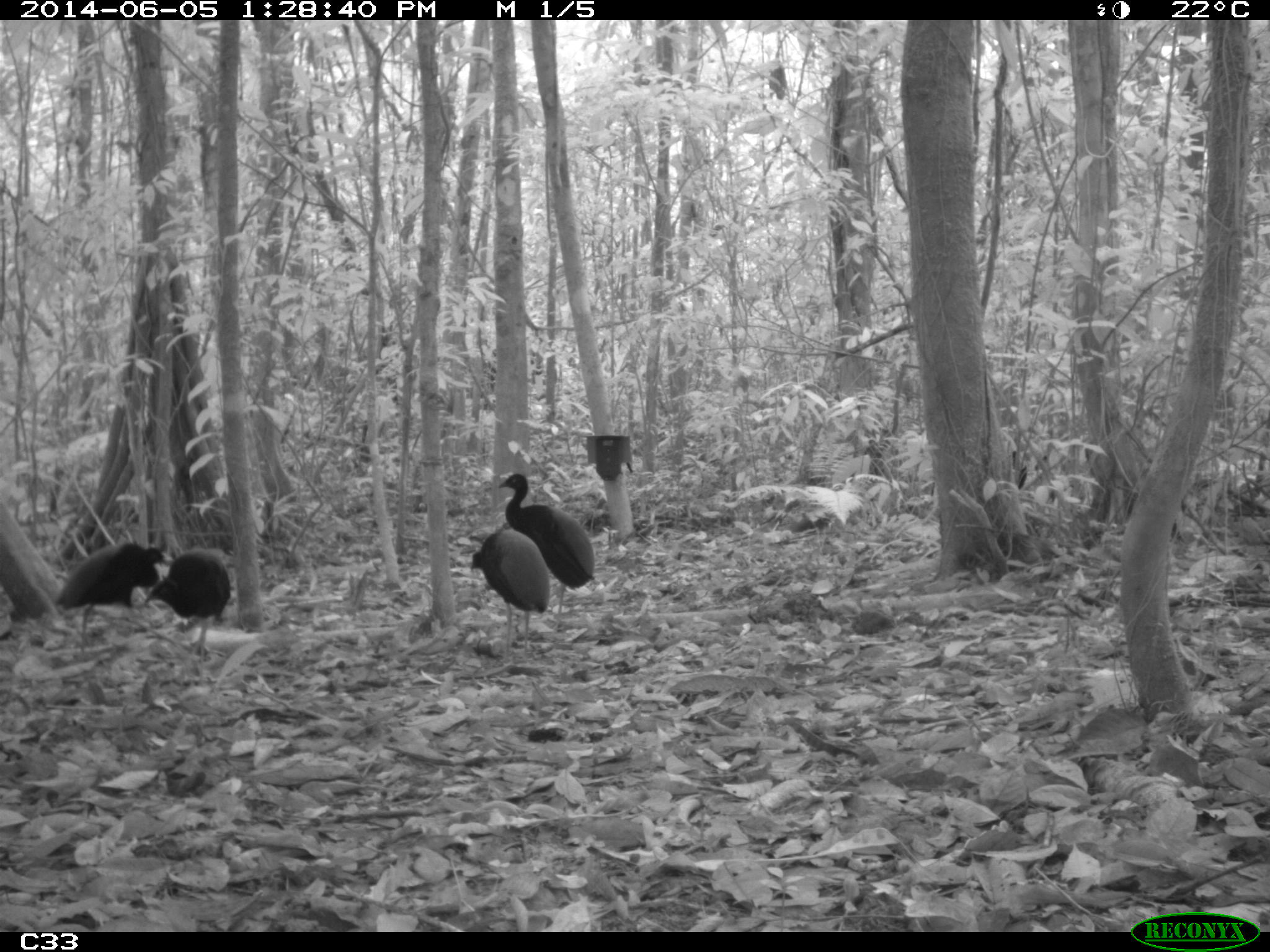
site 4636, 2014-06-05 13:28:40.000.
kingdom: Animalia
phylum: Chordata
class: Aves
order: Gruiformes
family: Psophiidae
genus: Psophia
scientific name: Psophia crepitans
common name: gray-winged trumpeter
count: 6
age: adult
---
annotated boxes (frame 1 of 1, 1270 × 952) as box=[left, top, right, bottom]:
psophia crepitans: box=[51, 538, 169, 656]; box=[497, 472, 595, 614]; box=[469, 529, 551, 658]; box=[143, 550, 231, 662]